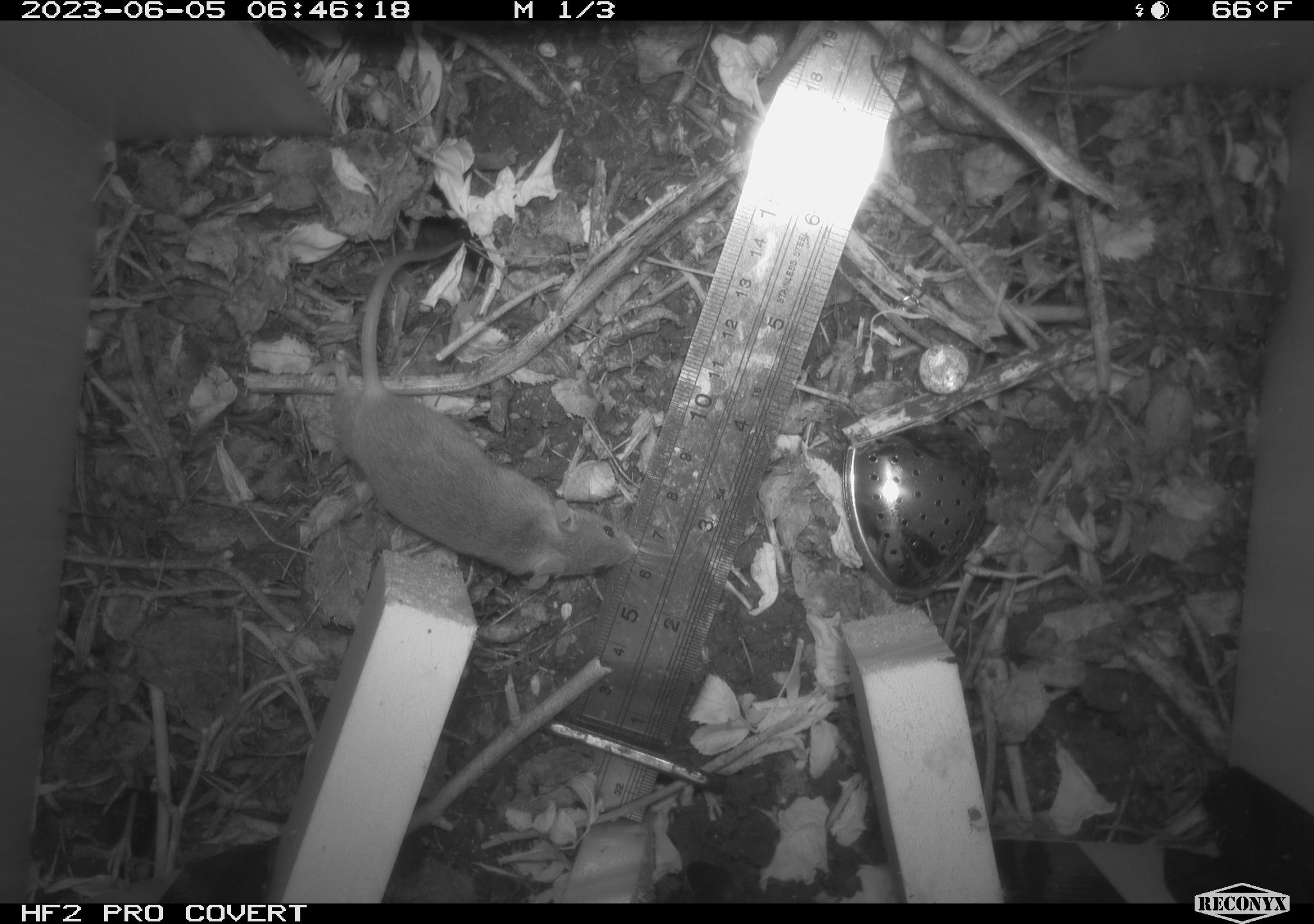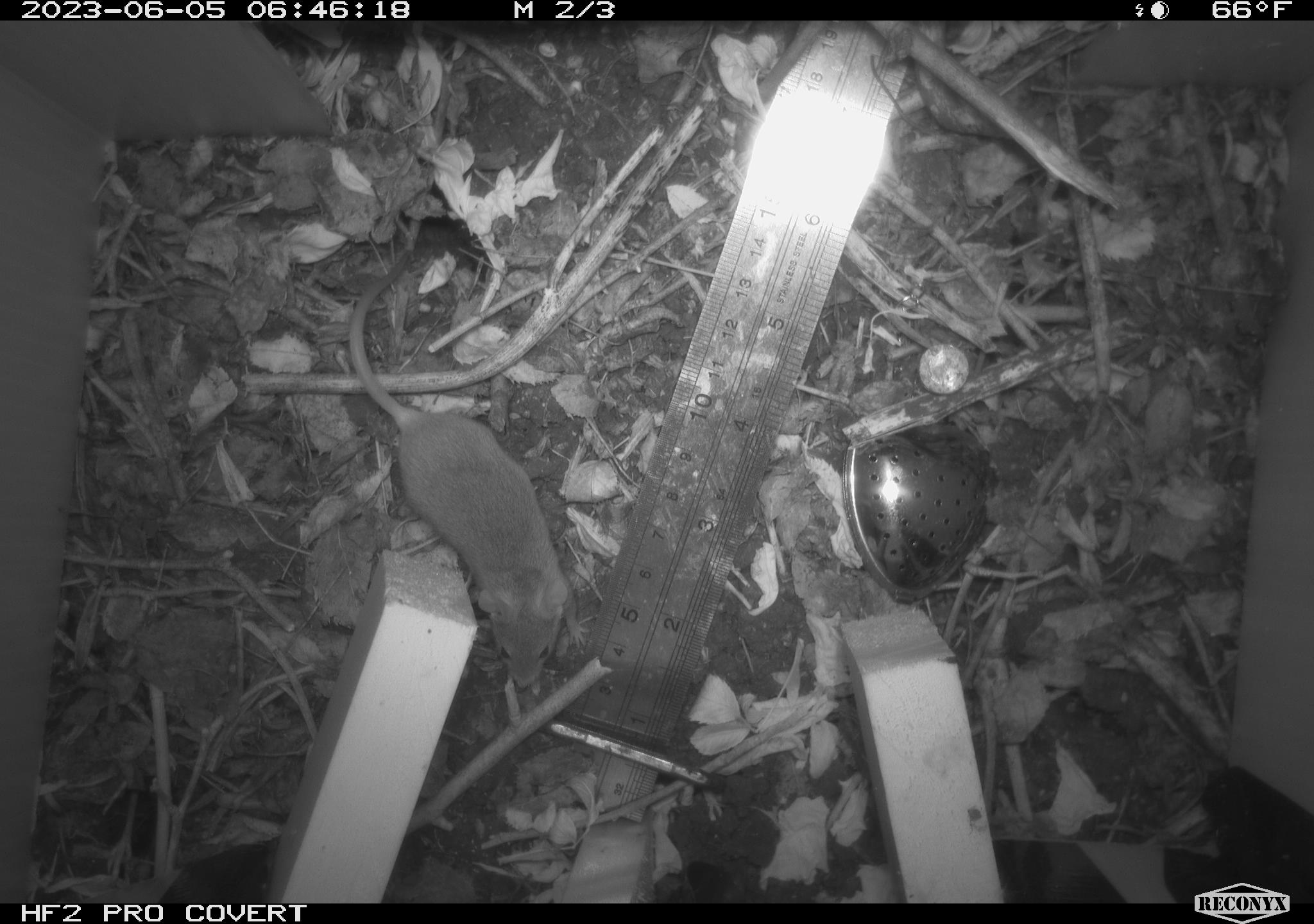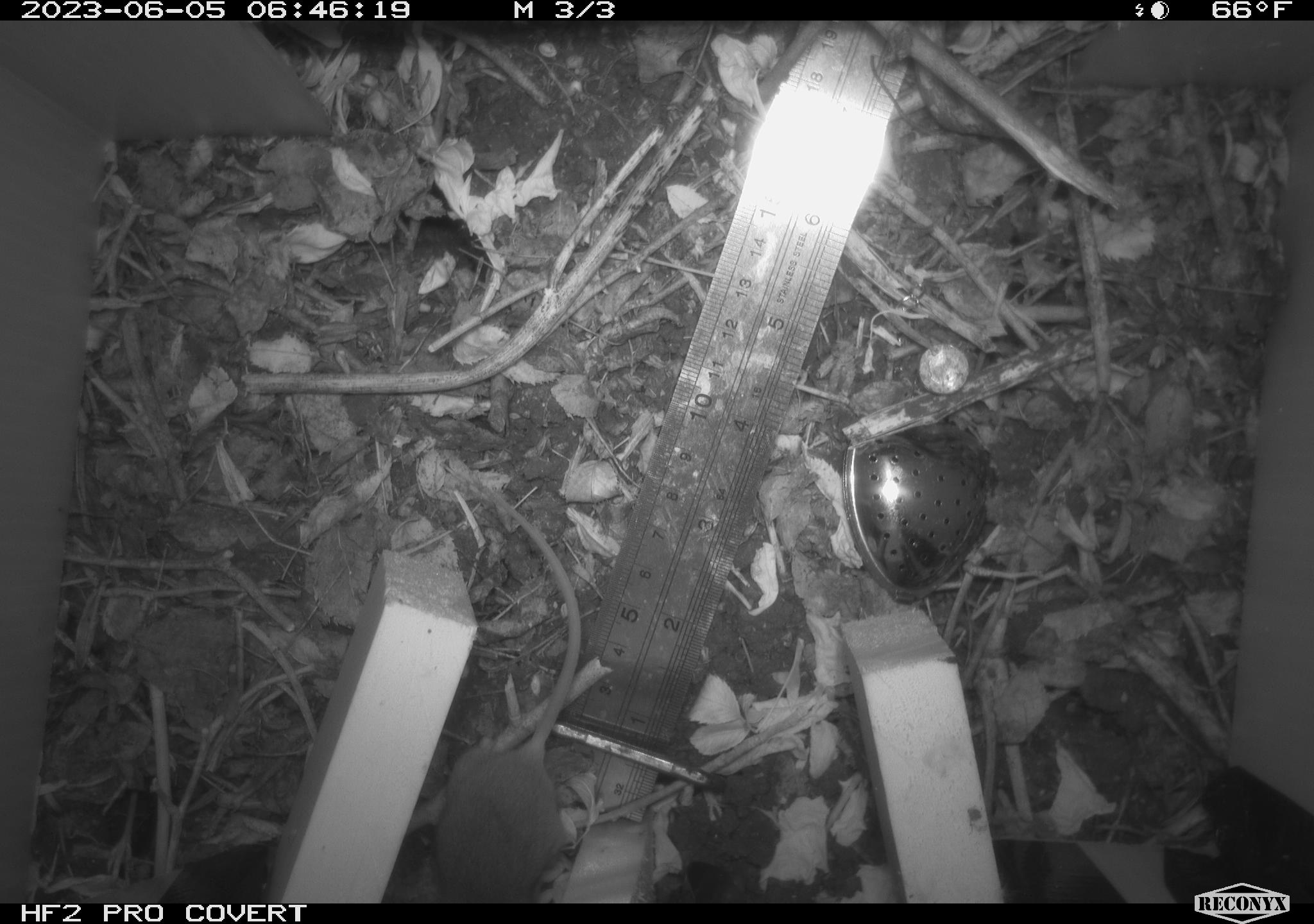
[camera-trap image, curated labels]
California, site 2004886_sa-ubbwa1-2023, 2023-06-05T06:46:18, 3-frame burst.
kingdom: Animalia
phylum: Chordata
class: Mammalia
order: Rodentia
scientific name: Rodentia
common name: rodent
Rodent (Rodentia).